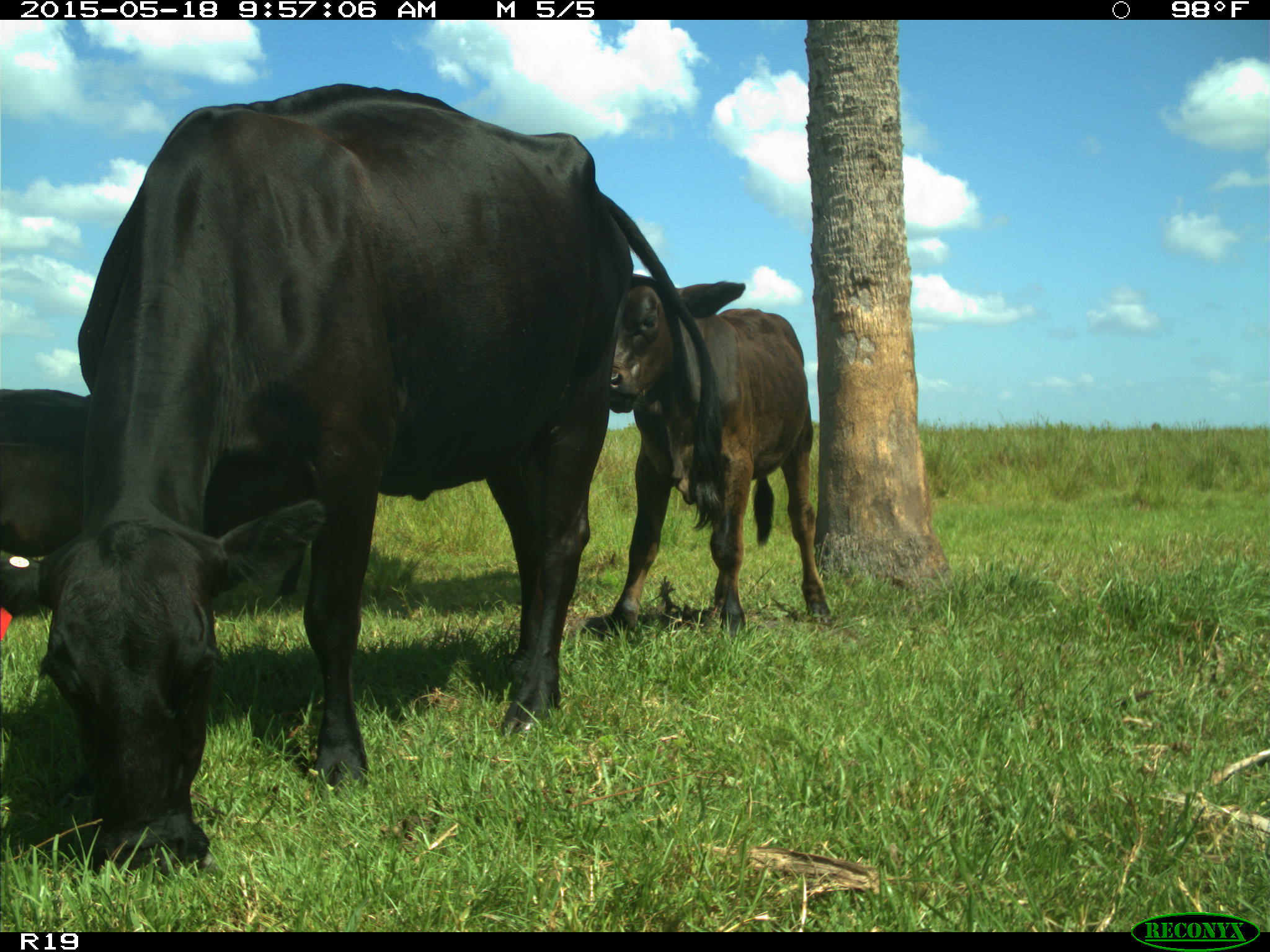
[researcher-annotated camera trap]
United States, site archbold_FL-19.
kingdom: Animalia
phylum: Chordata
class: Mammalia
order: Artiodactyla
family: Bovidae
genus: Bos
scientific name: Bos taurus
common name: domestic cow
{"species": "Bos taurus (domestic cow)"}